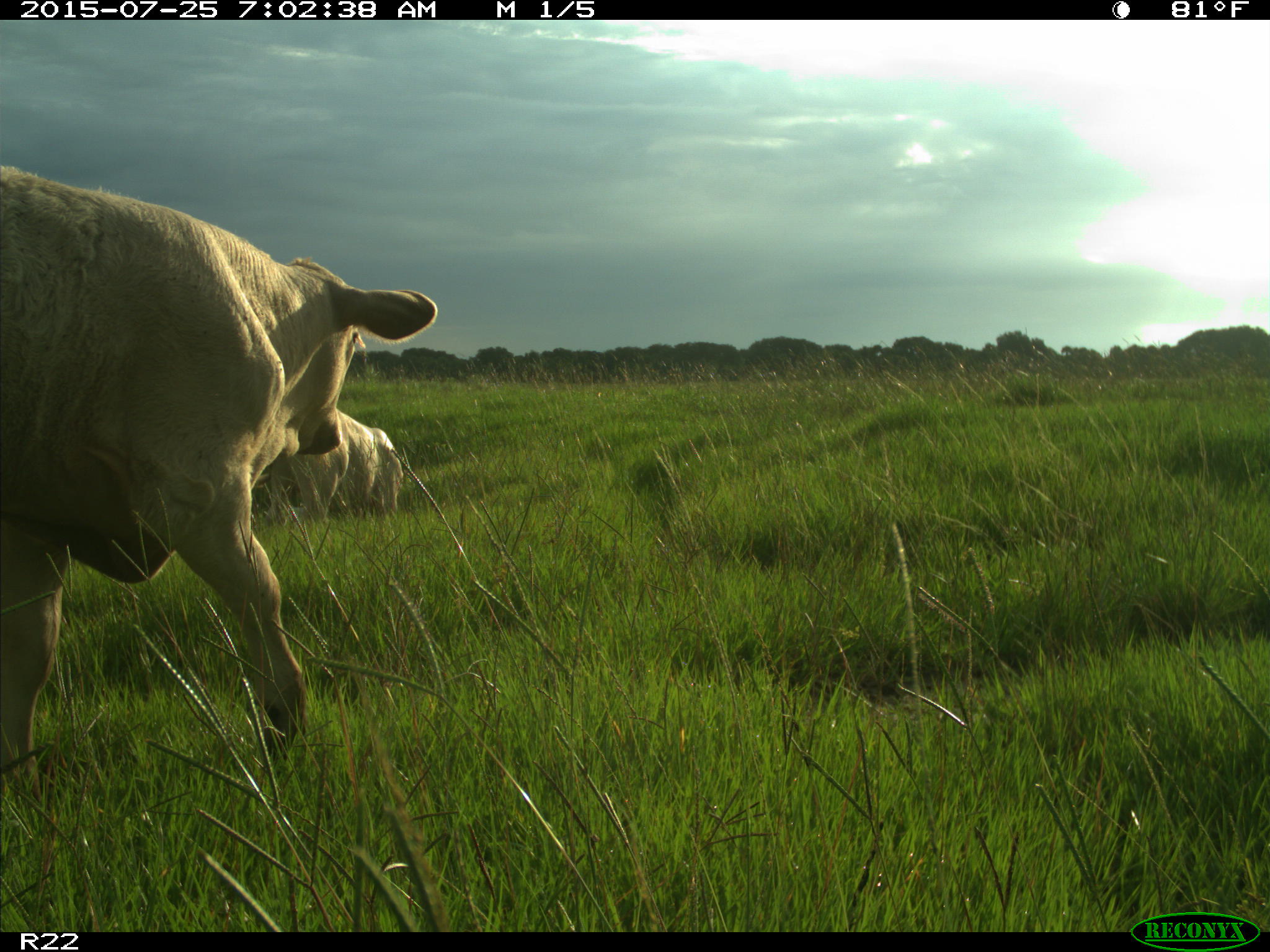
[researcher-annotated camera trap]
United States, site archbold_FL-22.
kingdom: Animalia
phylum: Chordata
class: Mammalia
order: Artiodactyla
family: Bovidae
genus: Bos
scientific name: Bos taurus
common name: domestic cow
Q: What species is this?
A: Bos taurus (domestic cow).